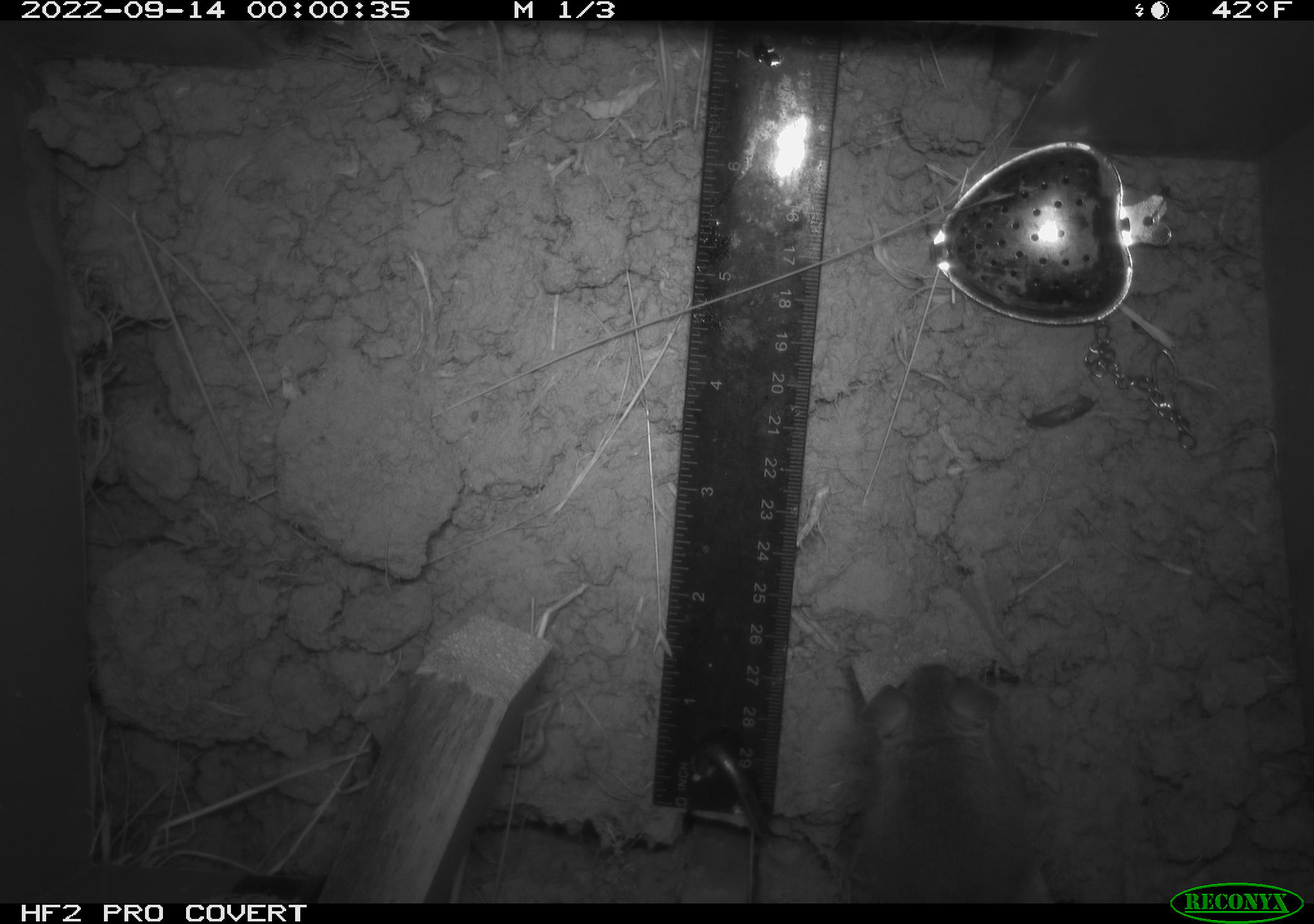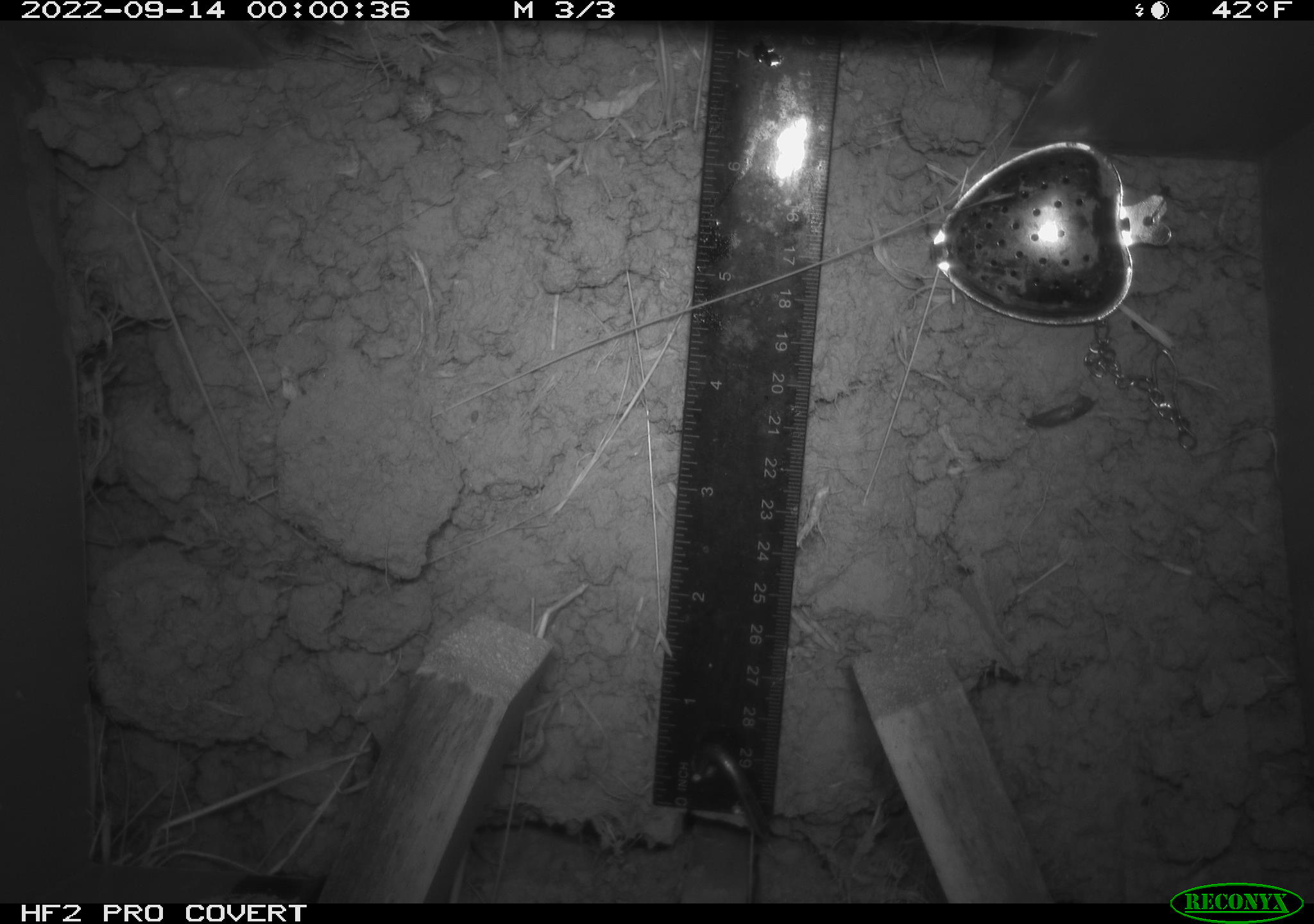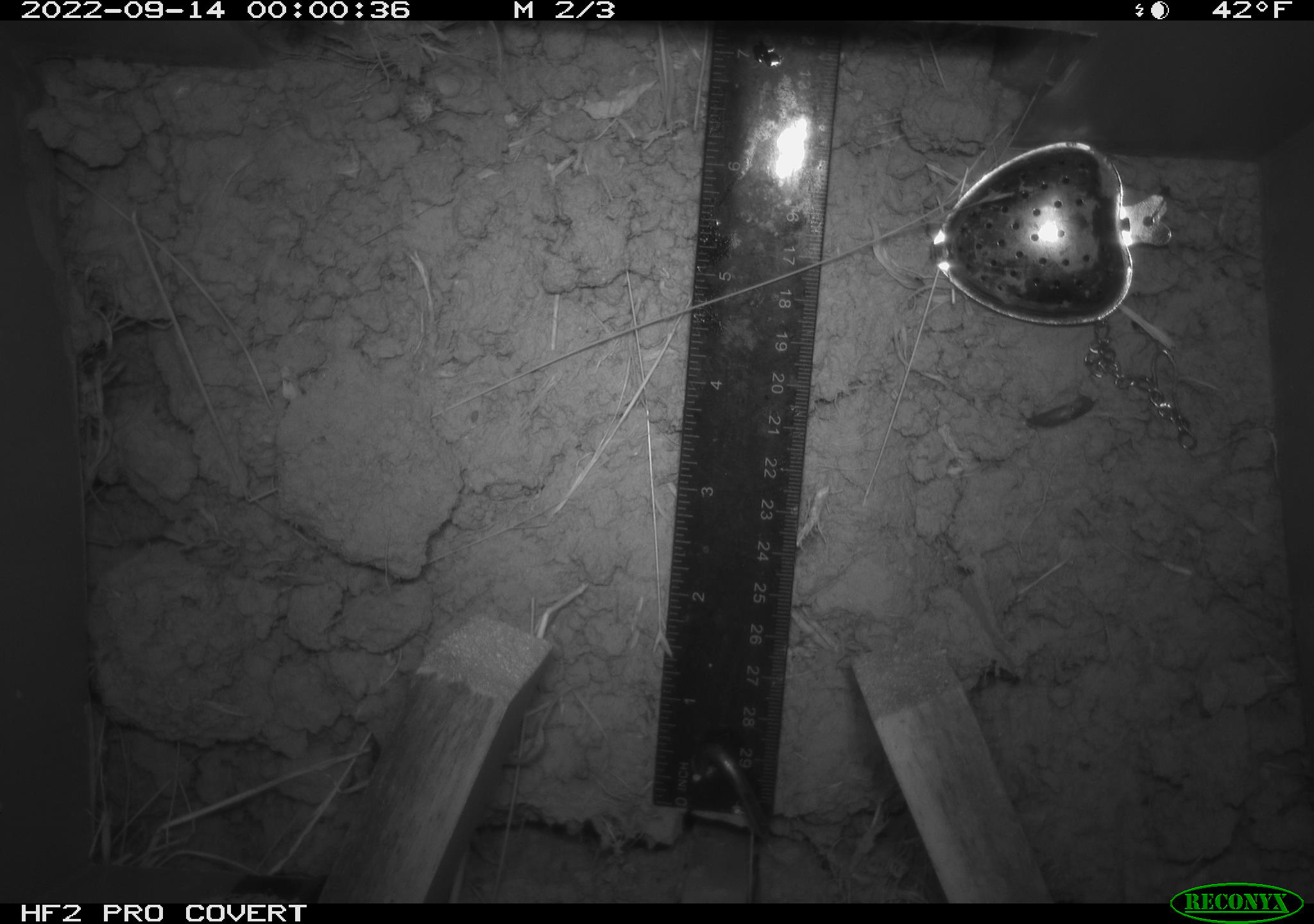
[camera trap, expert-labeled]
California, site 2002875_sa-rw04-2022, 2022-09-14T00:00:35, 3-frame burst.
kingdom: Animalia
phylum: Chordata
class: Mammalia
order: Rodentia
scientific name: Rodentia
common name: mouse species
Mouse species (Rodentia).